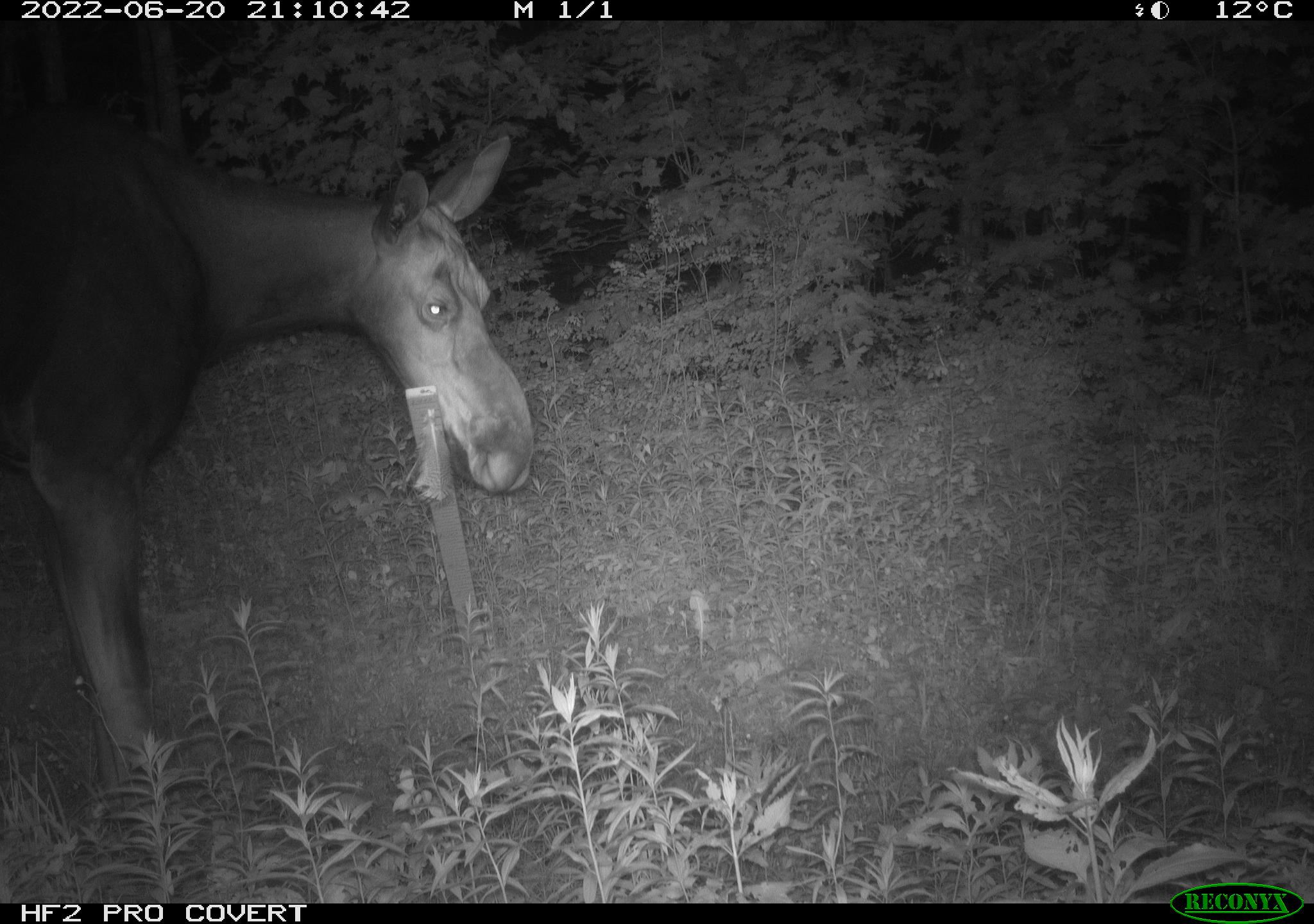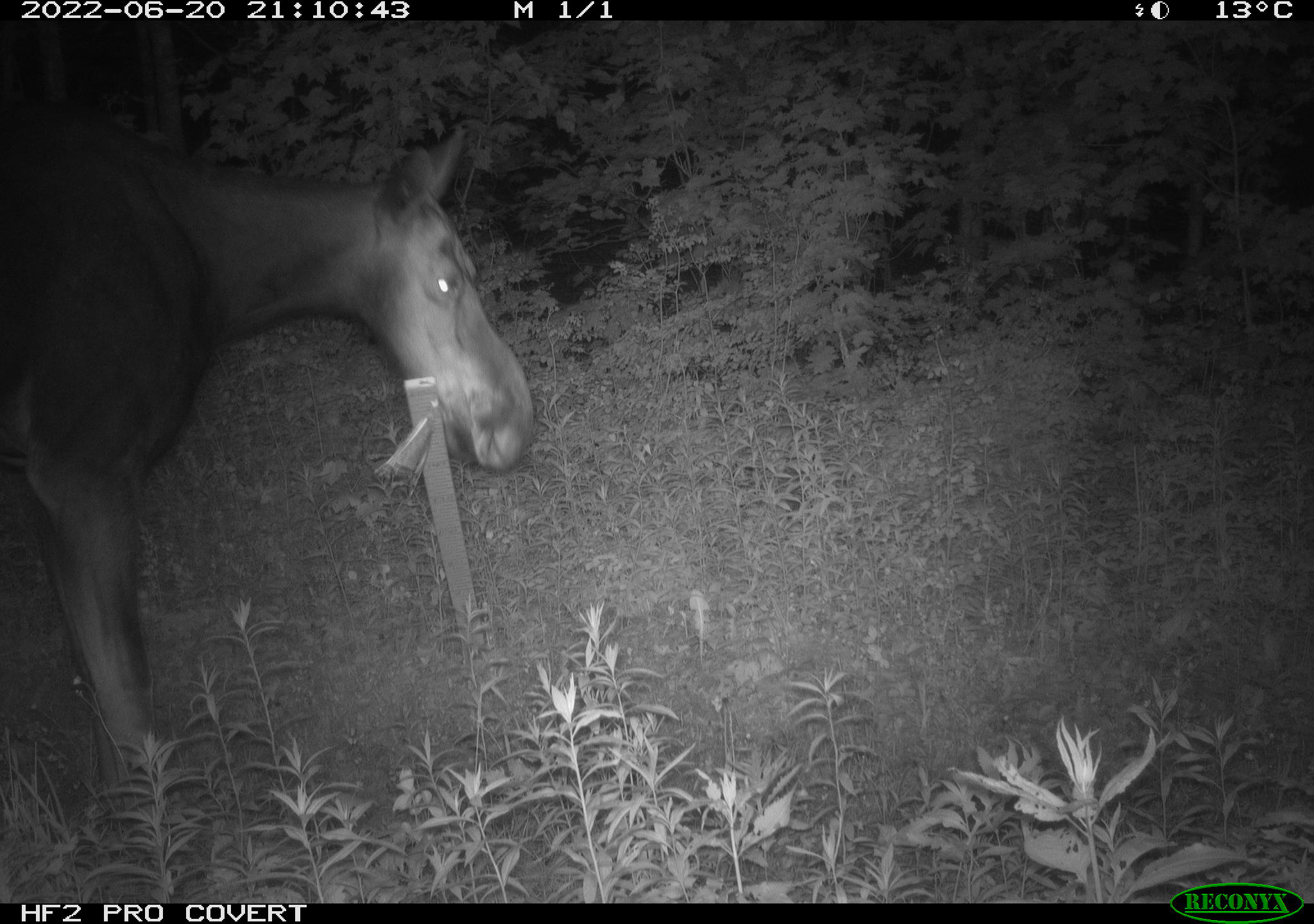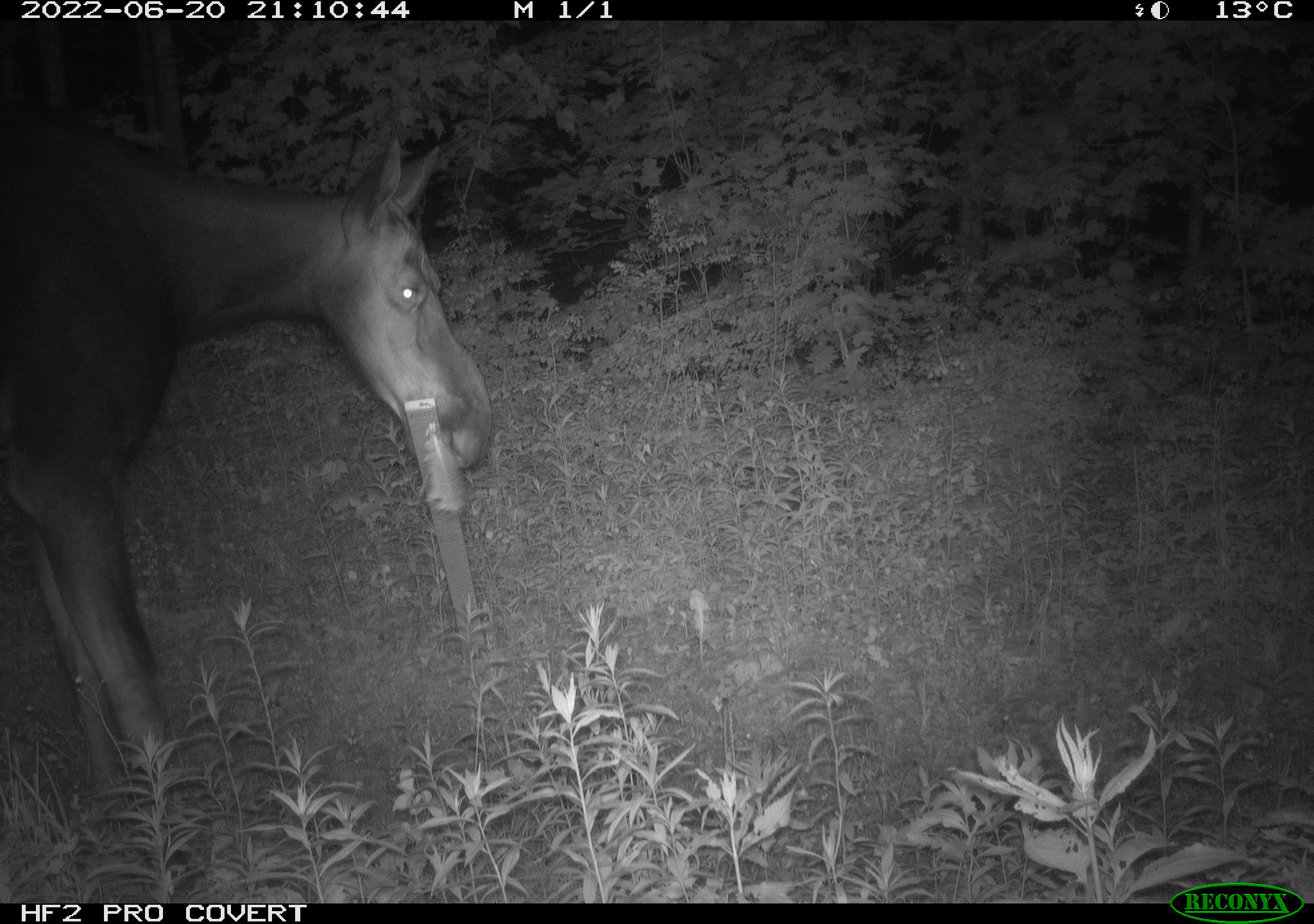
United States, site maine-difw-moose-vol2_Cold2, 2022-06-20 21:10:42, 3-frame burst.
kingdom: Animalia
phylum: Chordata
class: Mammalia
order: Artiodactyla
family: Cervidae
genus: Alces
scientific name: Alces alces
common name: moose